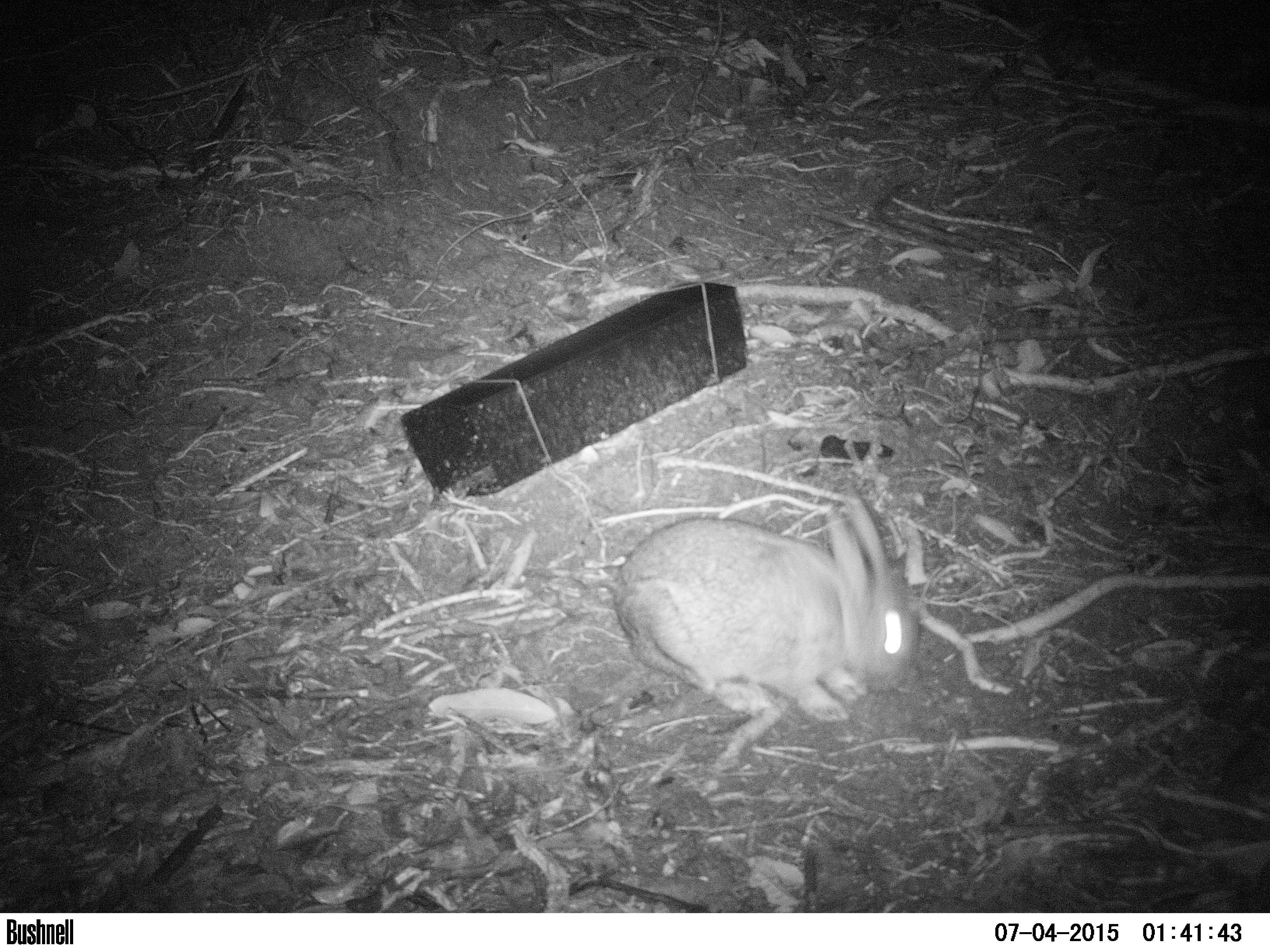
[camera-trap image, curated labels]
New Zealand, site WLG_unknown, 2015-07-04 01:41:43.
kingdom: Animalia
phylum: Chordata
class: Mammalia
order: Lagomorpha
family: Leporidae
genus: Oryctolagus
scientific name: Oryctolagus cuniculus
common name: european rabbit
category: rabbit